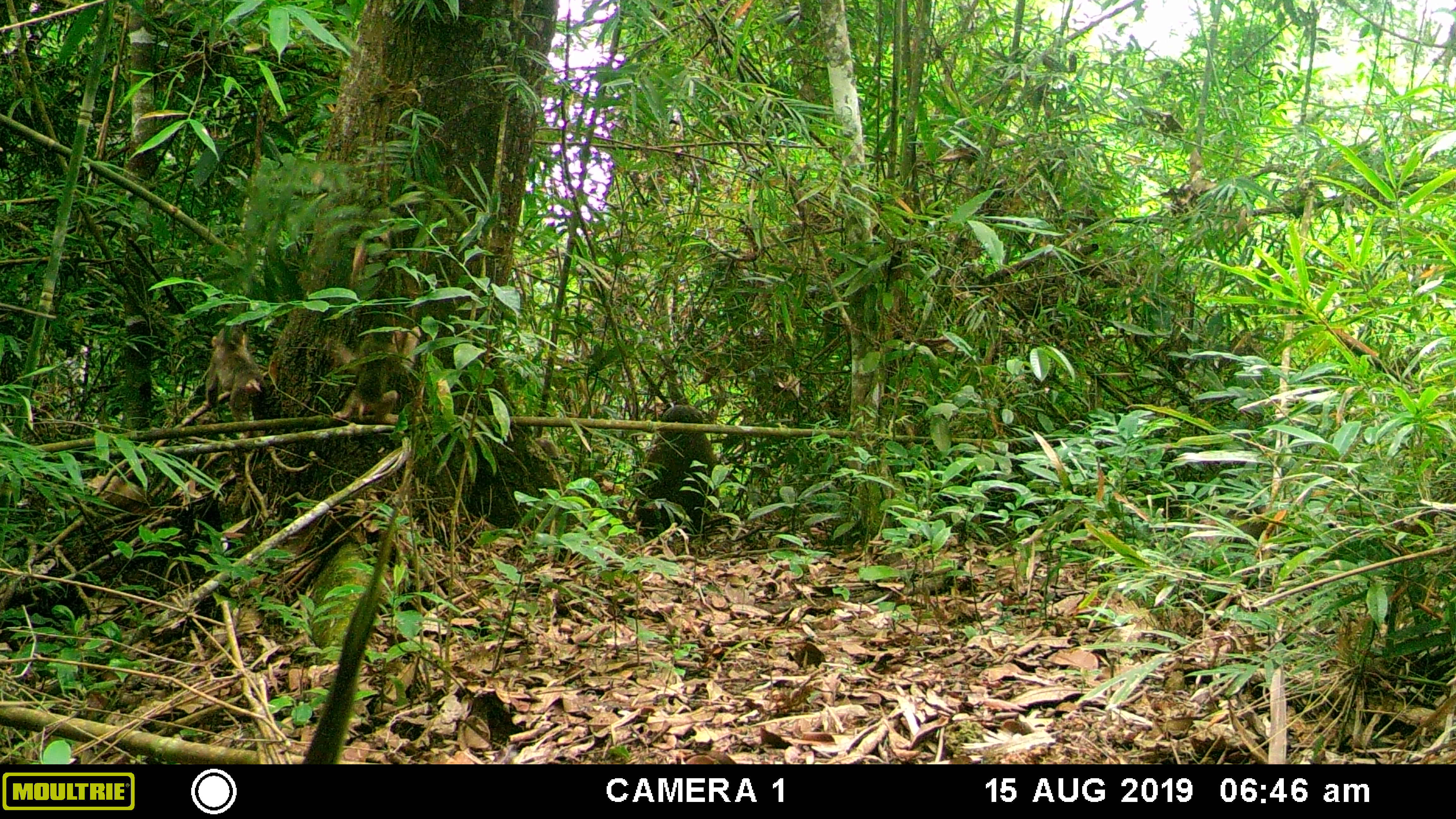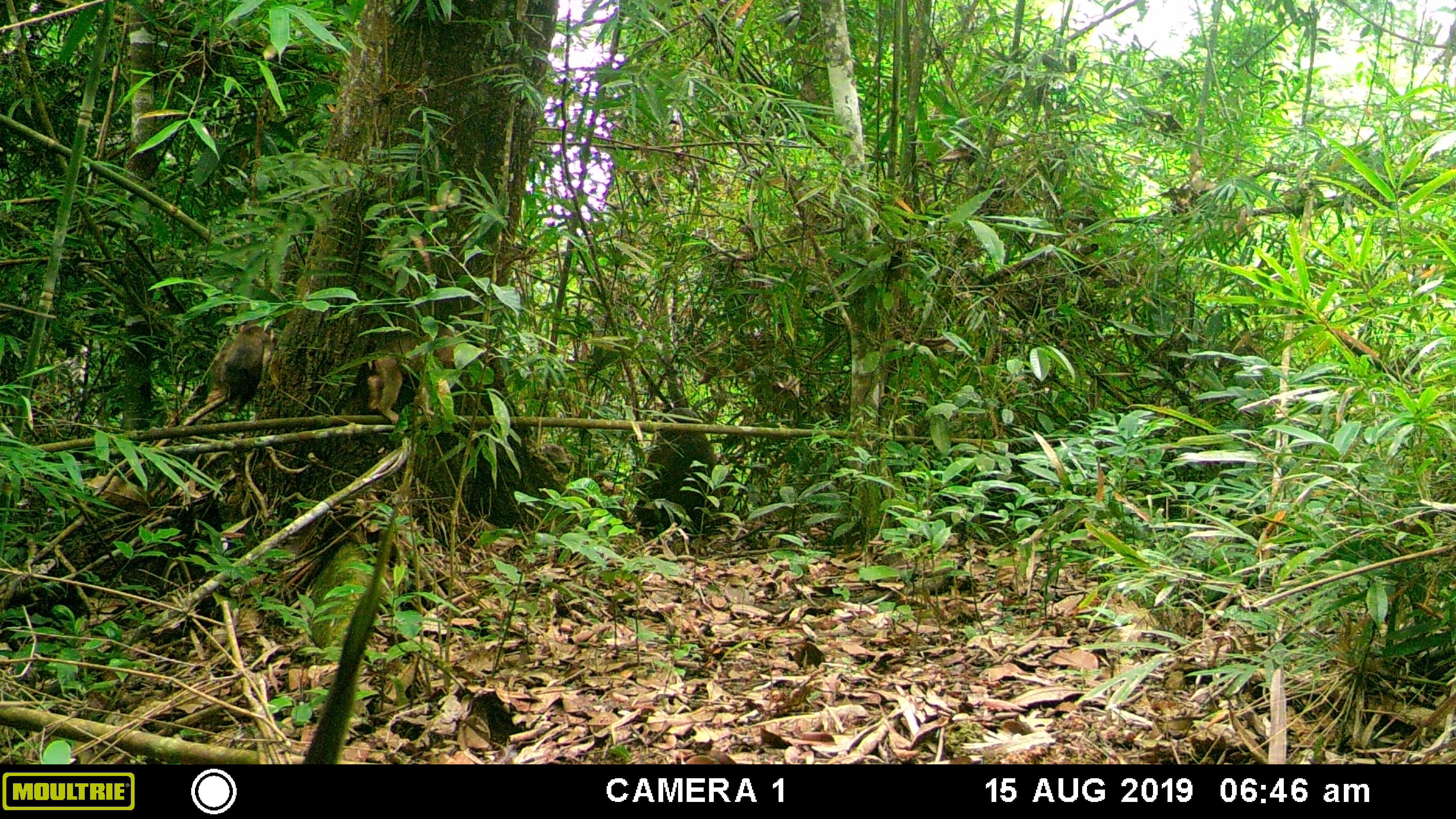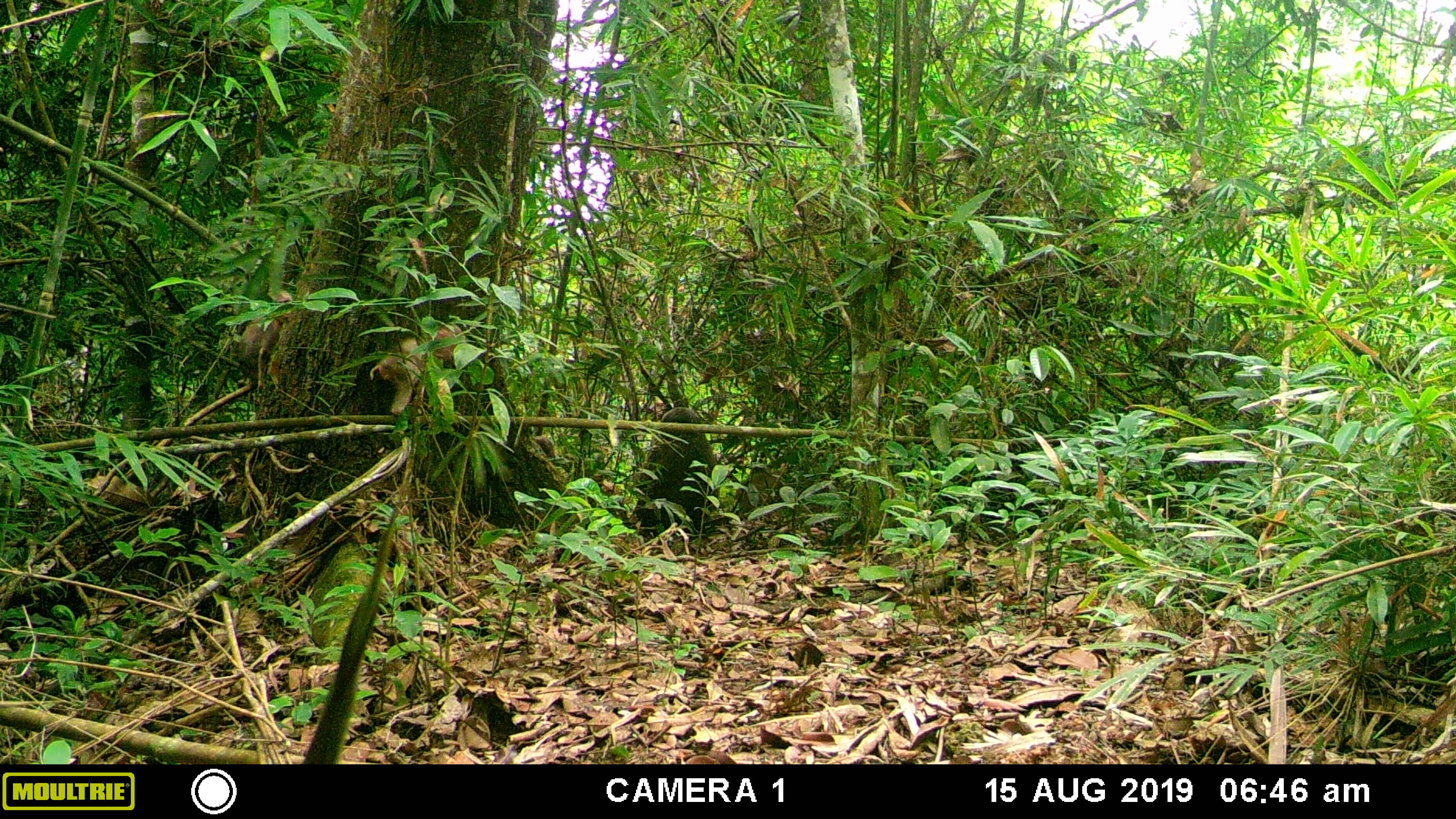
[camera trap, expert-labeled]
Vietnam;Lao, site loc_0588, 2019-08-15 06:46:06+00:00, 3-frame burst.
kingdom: Animalia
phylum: Chordata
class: Mammalia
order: Primates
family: Cercopithecidae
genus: Macaca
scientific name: Macaca arctoides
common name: stump-tailed macaque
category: stump tailed macaque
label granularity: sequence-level